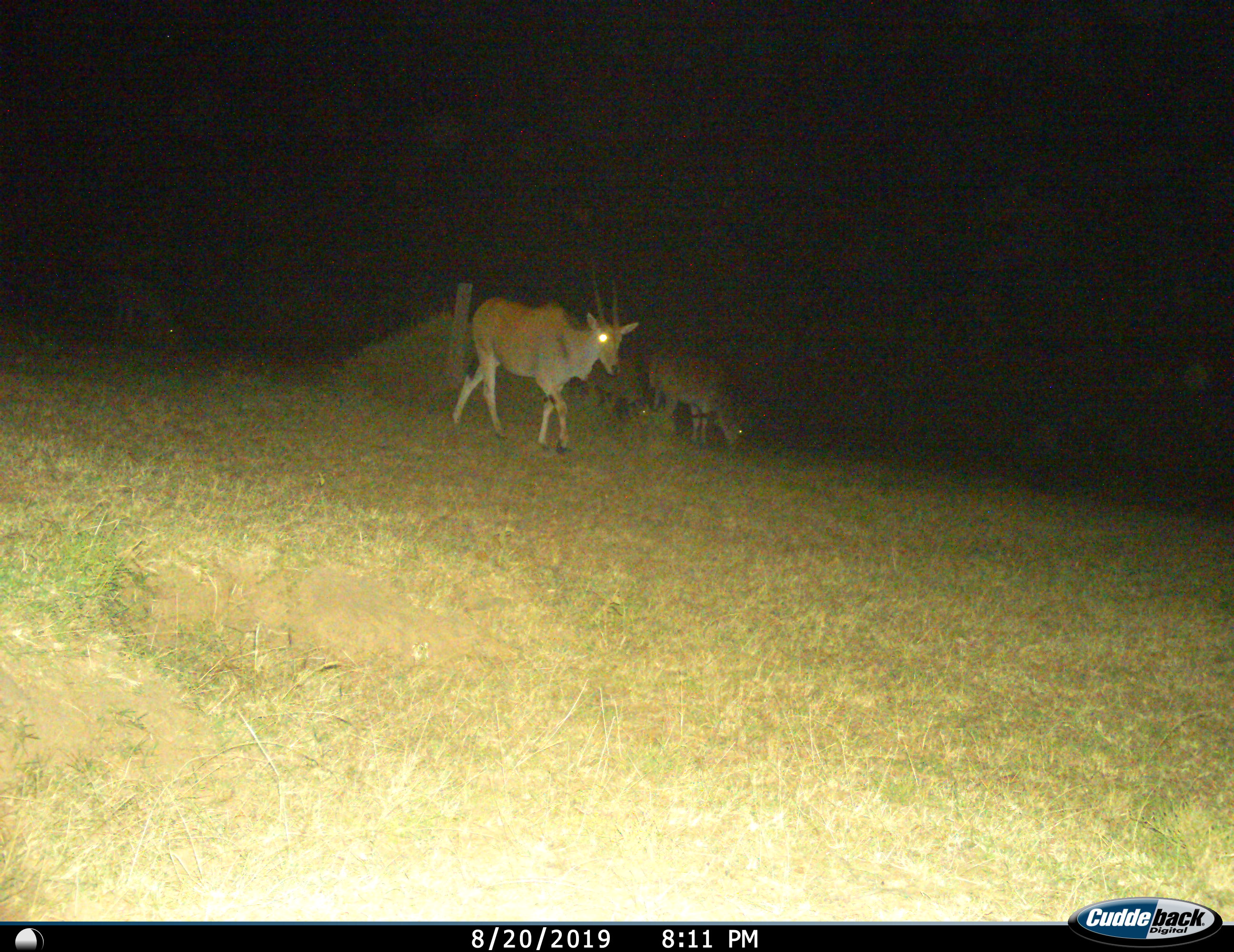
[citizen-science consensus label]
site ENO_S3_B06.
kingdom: Animalia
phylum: Chordata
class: Mammalia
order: Artiodactyla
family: Bovidae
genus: Tragelaphus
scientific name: Tragelaphus oryx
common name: eland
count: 2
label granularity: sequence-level